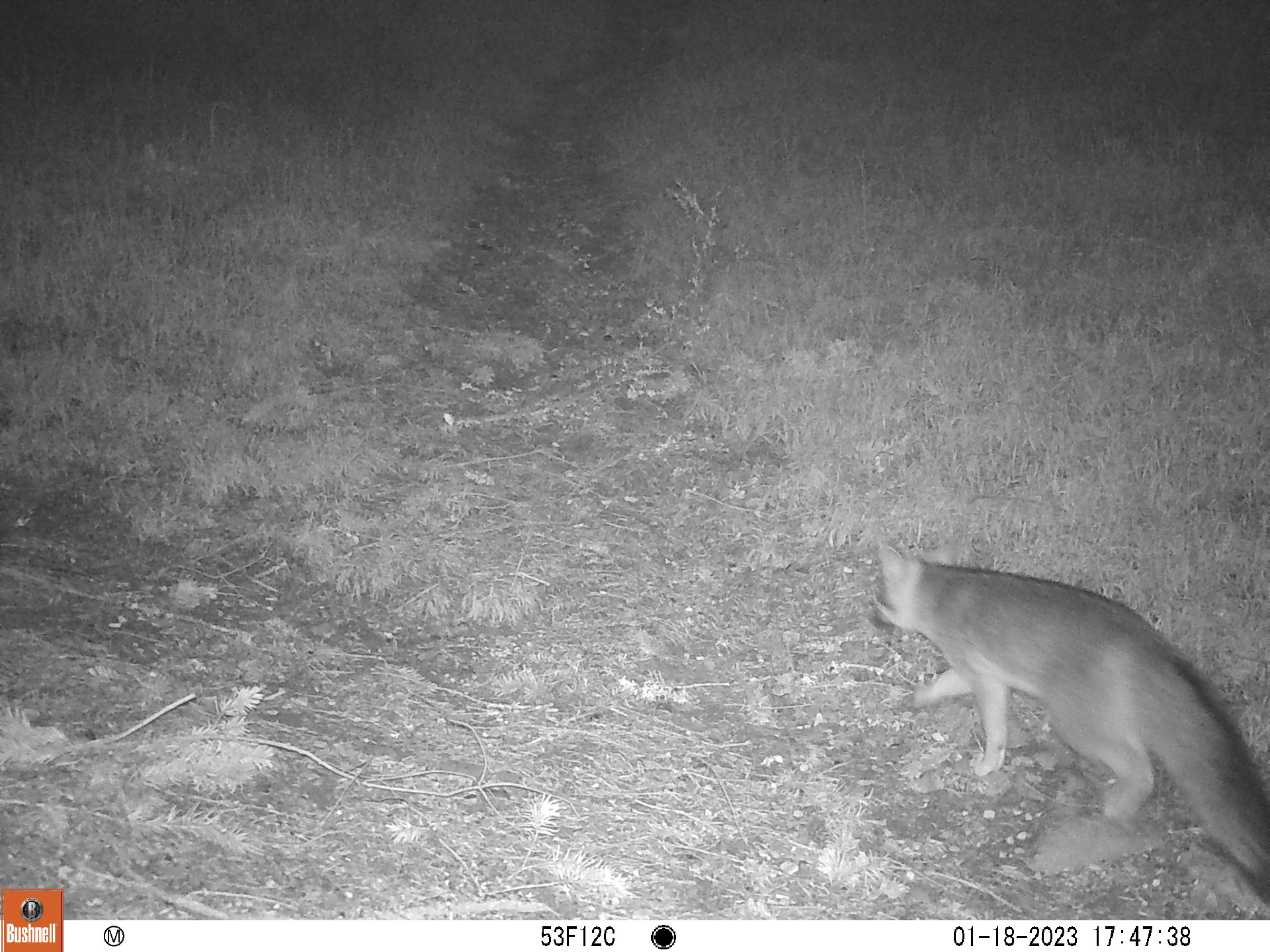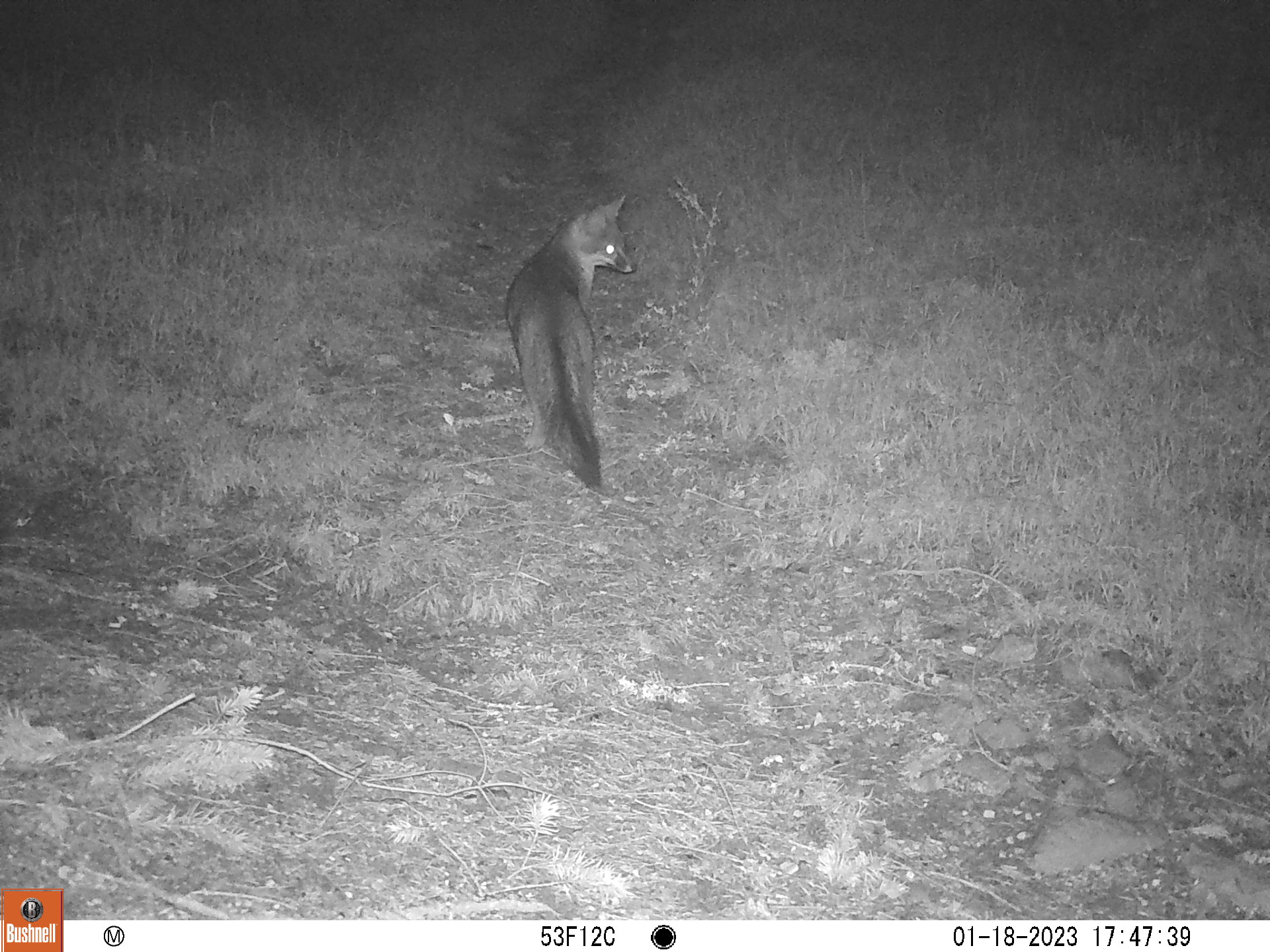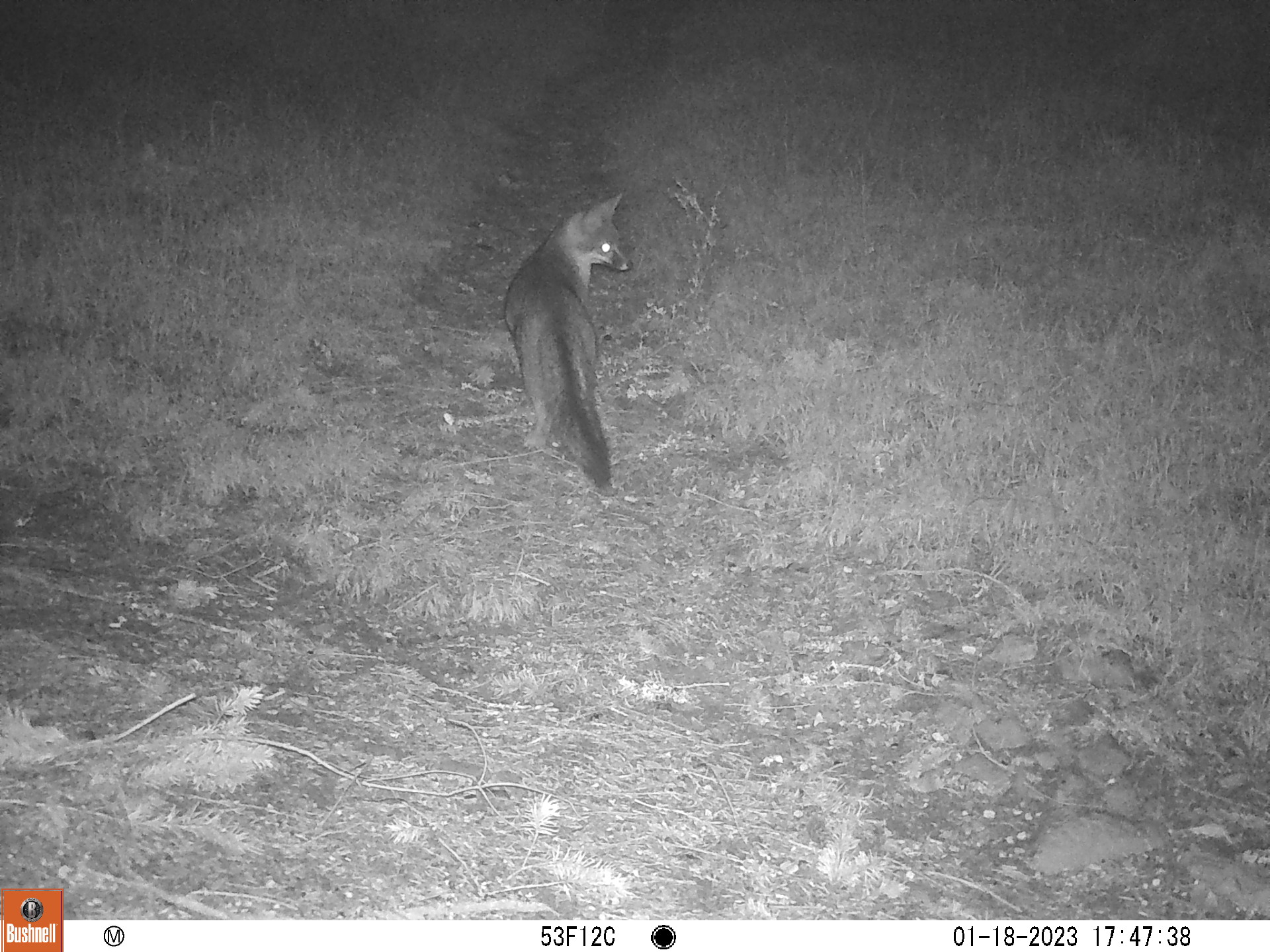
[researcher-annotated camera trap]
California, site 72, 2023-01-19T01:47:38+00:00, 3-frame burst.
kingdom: Animalia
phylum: Chordata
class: Mammalia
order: Carnivora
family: Canidae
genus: Urocyon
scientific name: Urocyon cinereoargenteus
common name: gray fox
Gray fox (Urocyon cinereoargenteus).